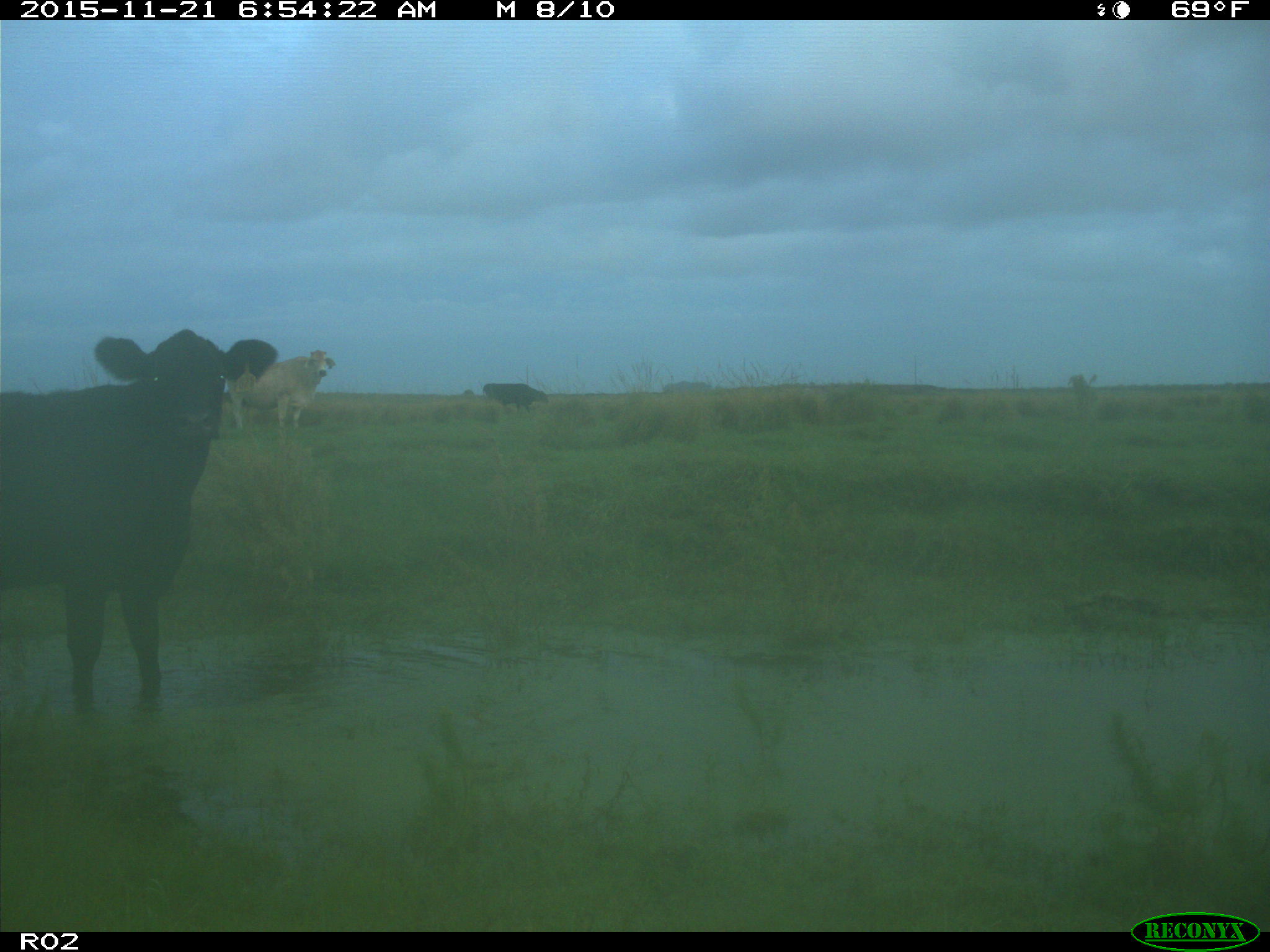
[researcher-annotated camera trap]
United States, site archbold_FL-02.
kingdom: Animalia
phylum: Chordata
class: Mammalia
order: Artiodactyla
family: Bovidae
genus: Bos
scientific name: Bos taurus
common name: domestic cow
Bos taurus (domestic cow).